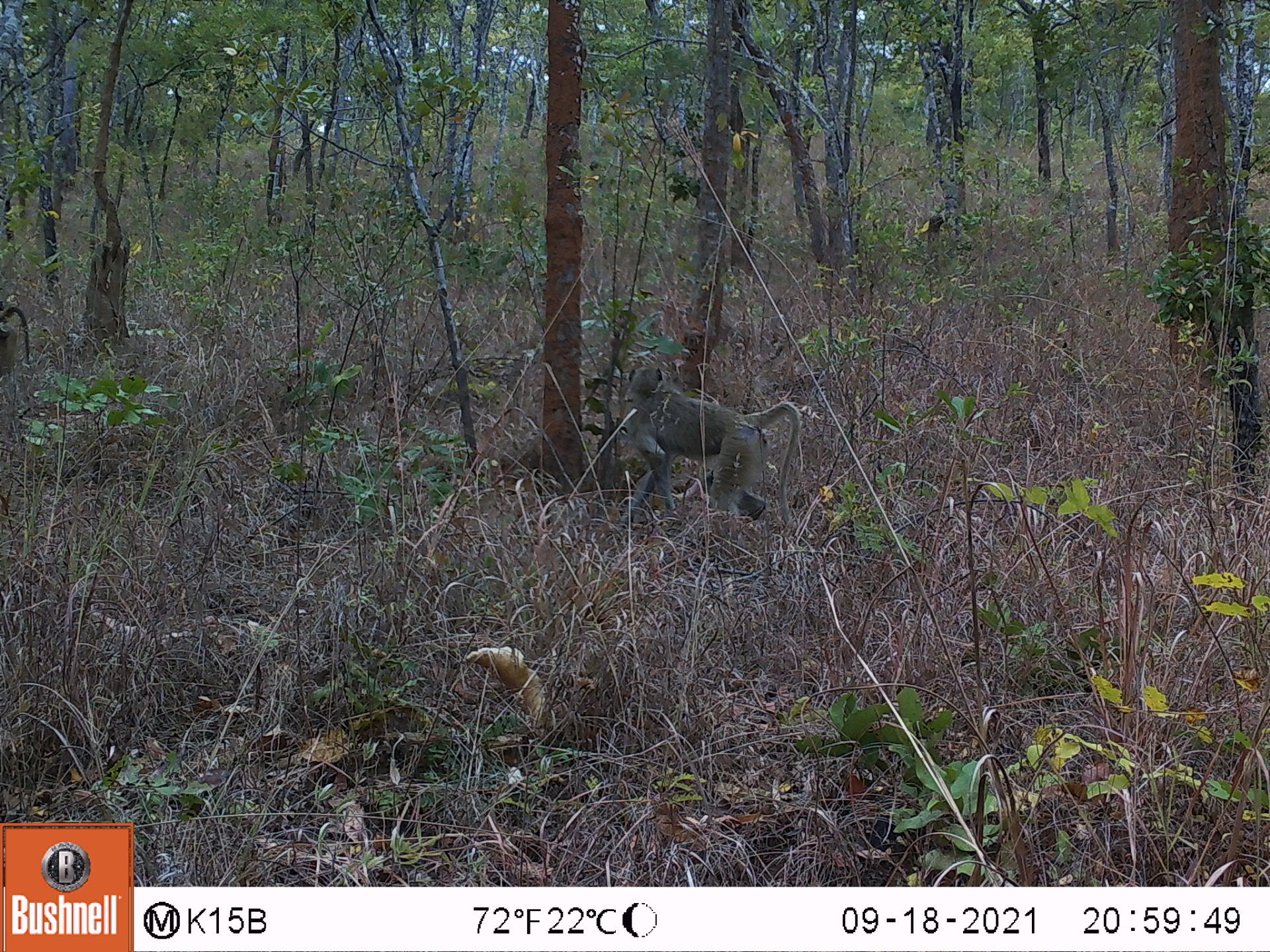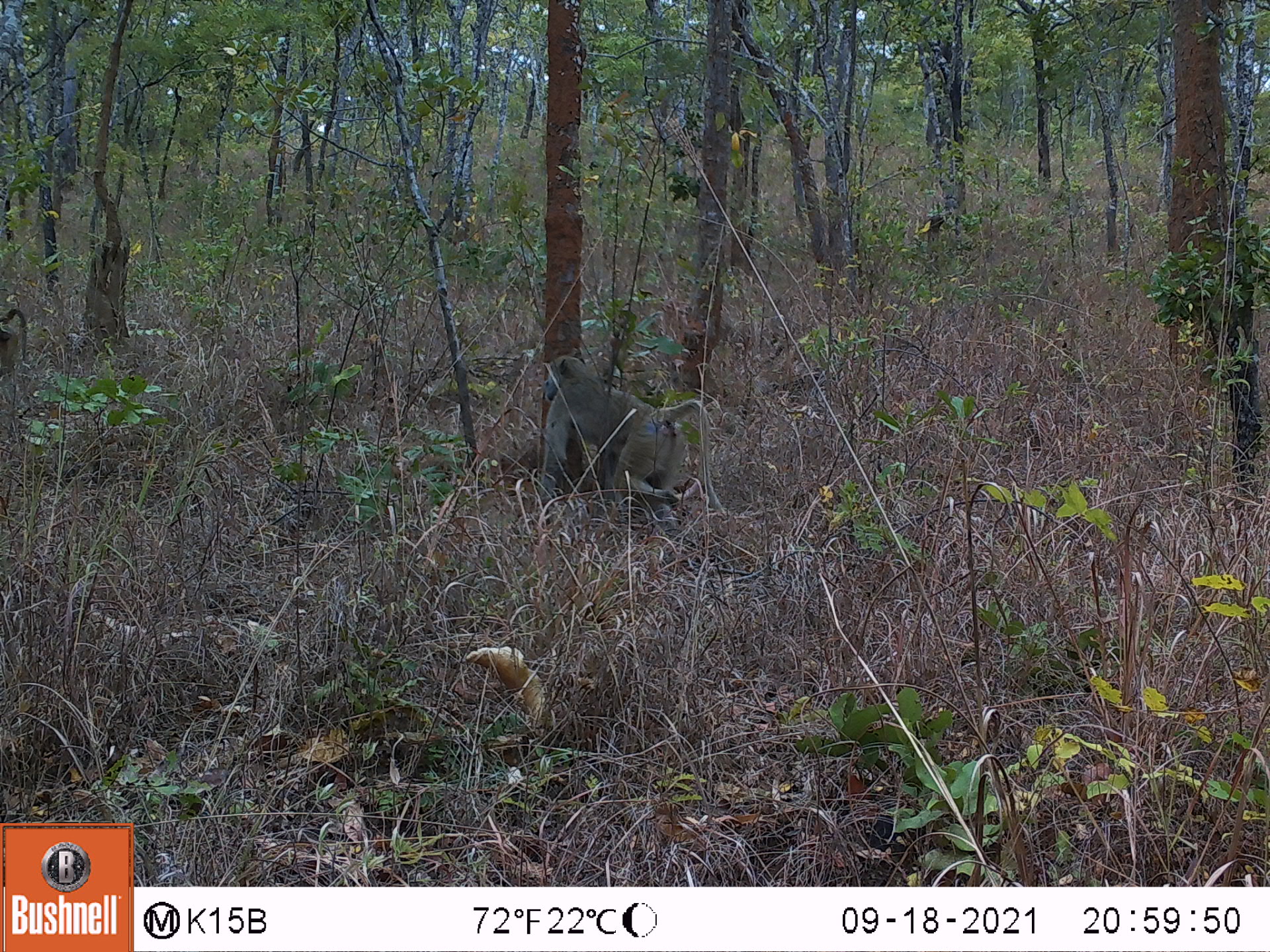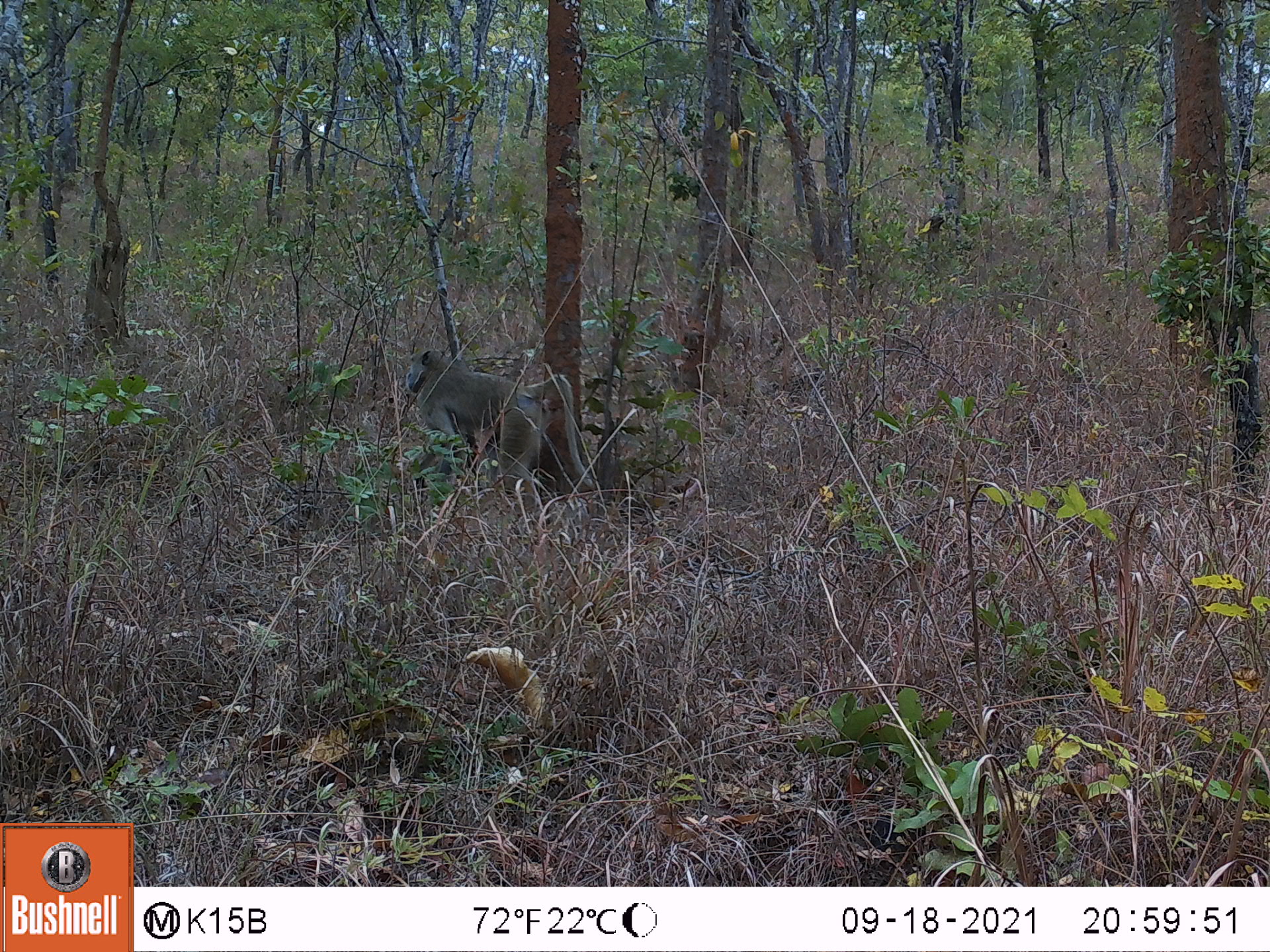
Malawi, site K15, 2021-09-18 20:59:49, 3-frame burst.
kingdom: Animalia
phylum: Chordata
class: Mammalia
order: Primates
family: Cercopithecidae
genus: Papio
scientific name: Papio cynocephalus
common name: yellow baboon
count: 2